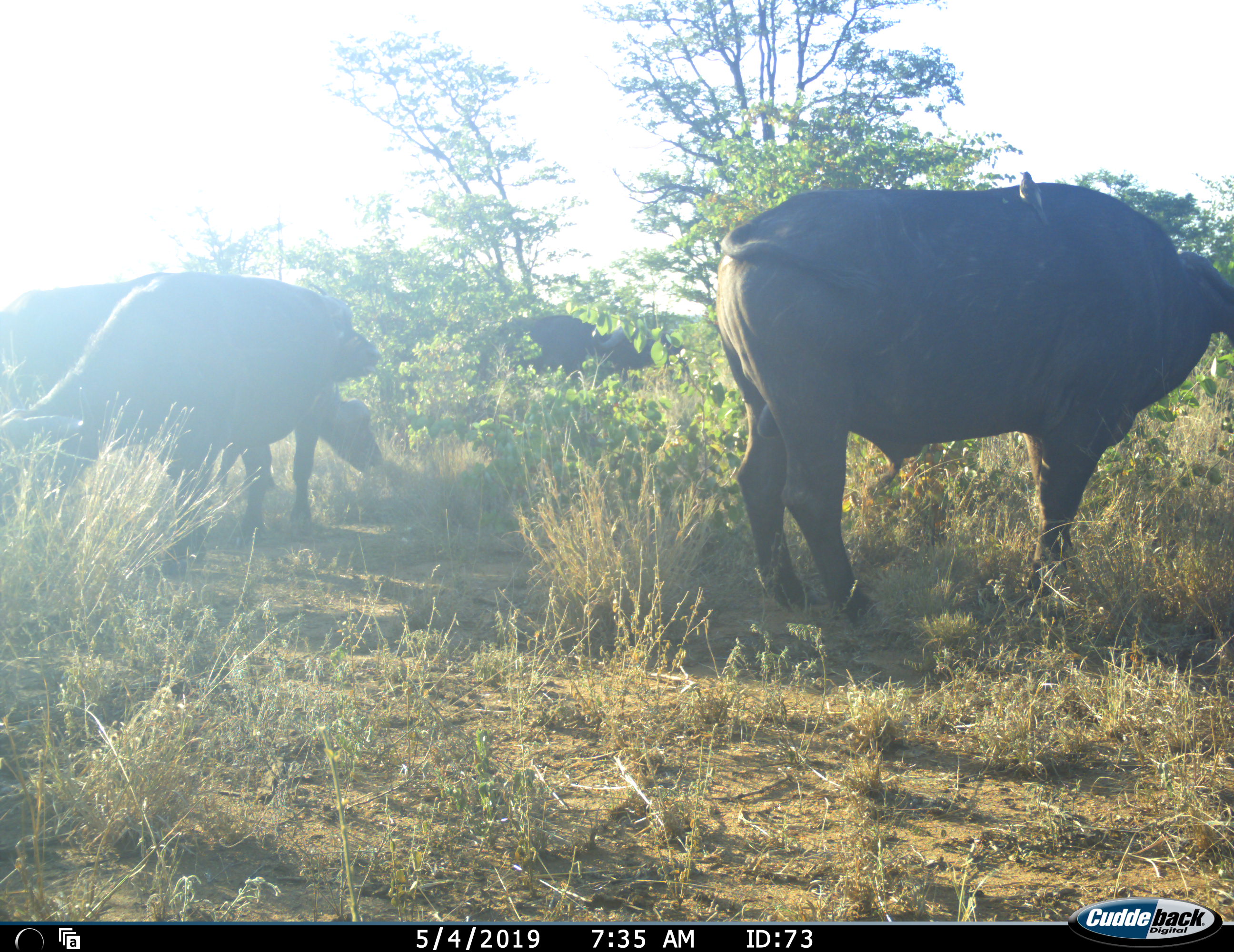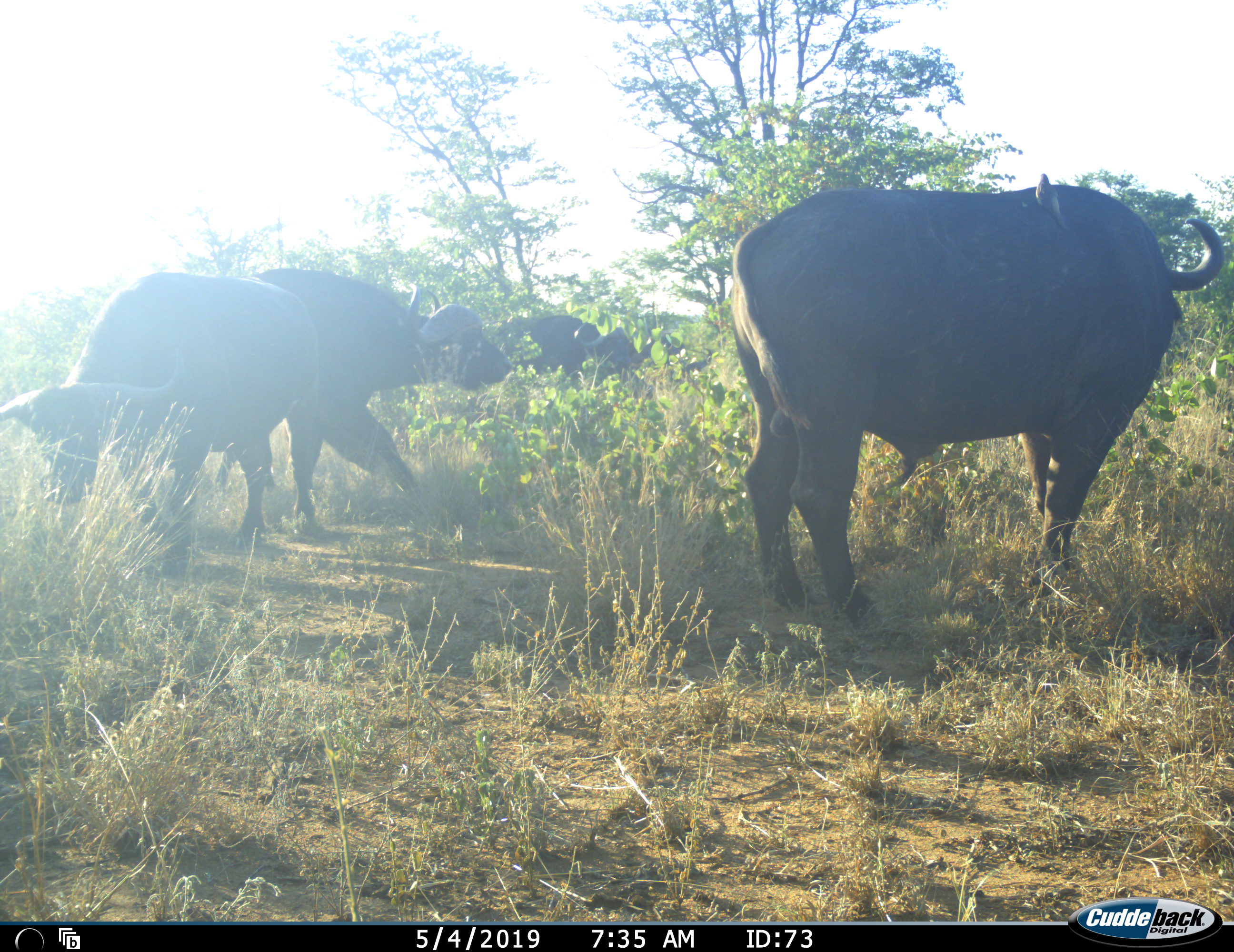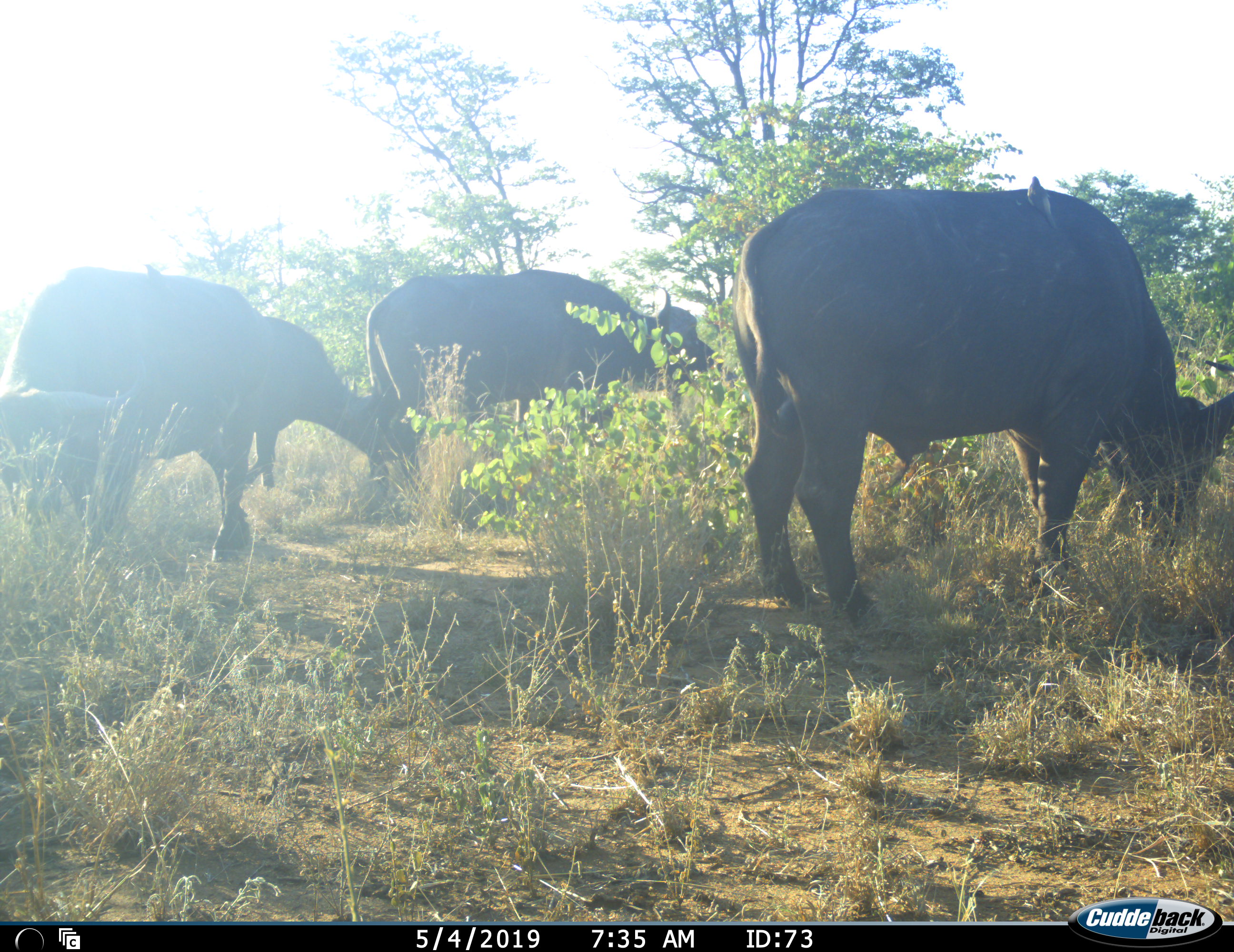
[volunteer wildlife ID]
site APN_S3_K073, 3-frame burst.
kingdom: Animalia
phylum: Chordata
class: Mammalia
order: Artiodactyla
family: Bovidae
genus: Syncerus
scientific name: Syncerus caffer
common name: african buffalo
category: buffalo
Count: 4.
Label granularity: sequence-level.